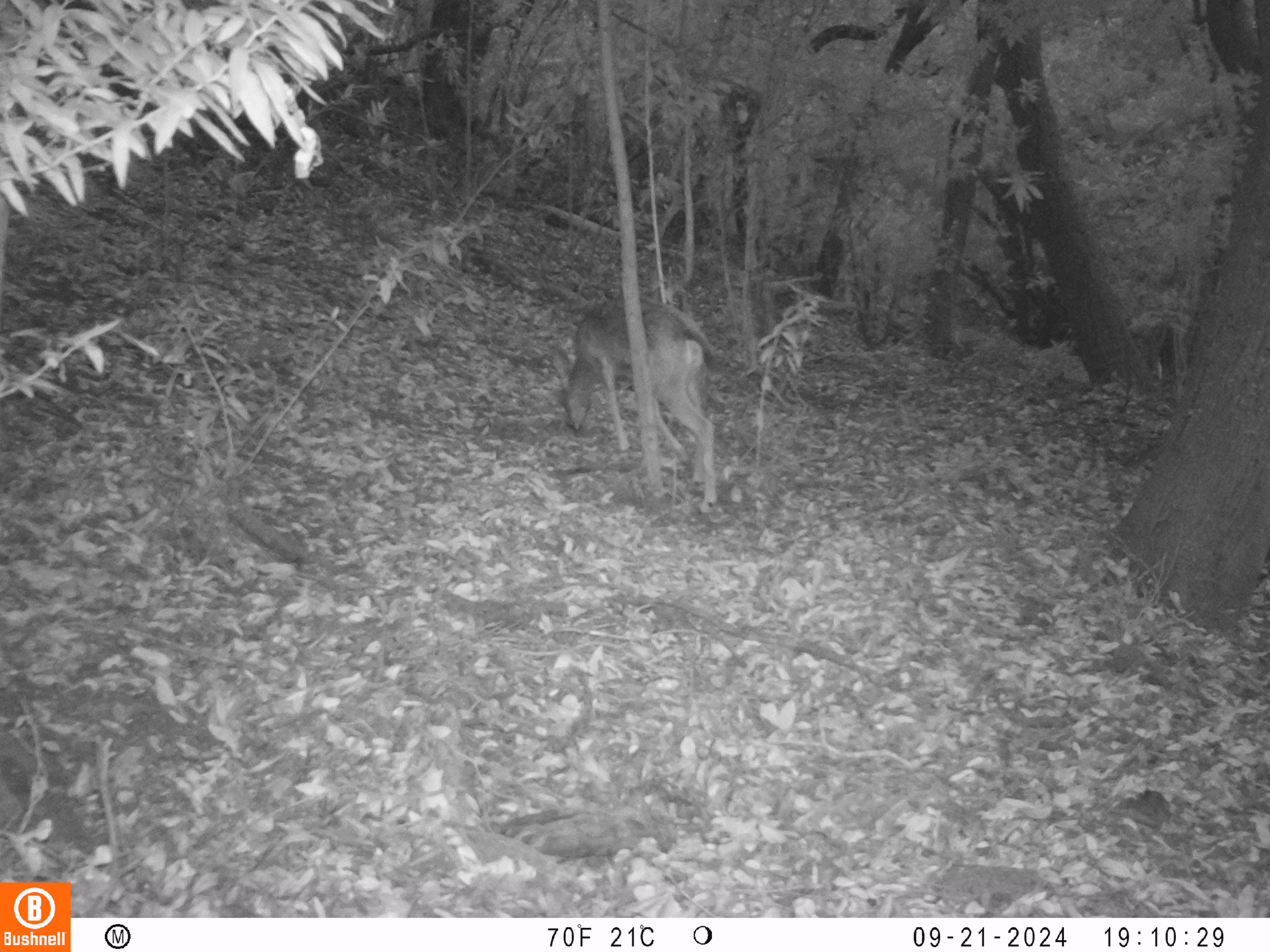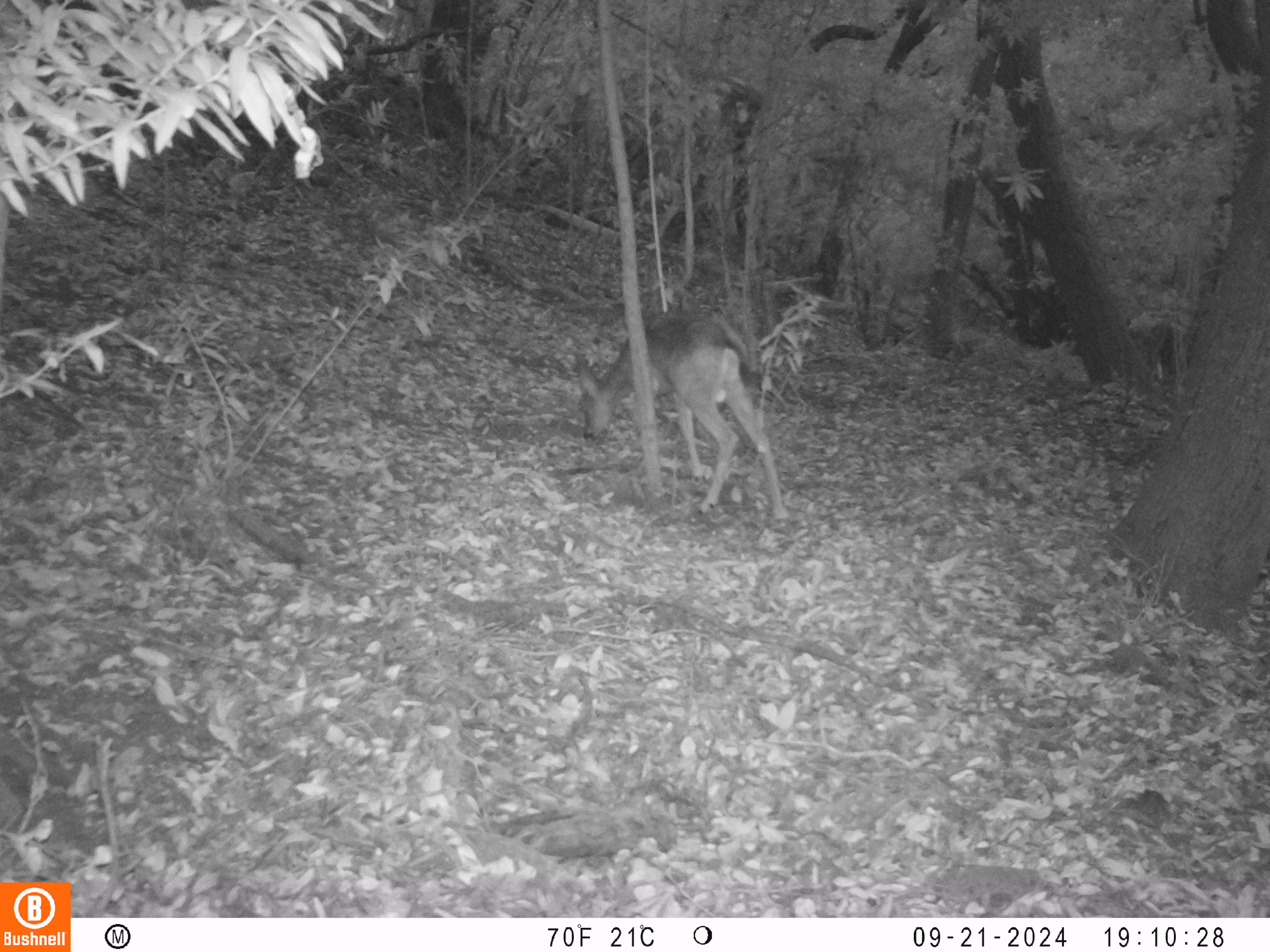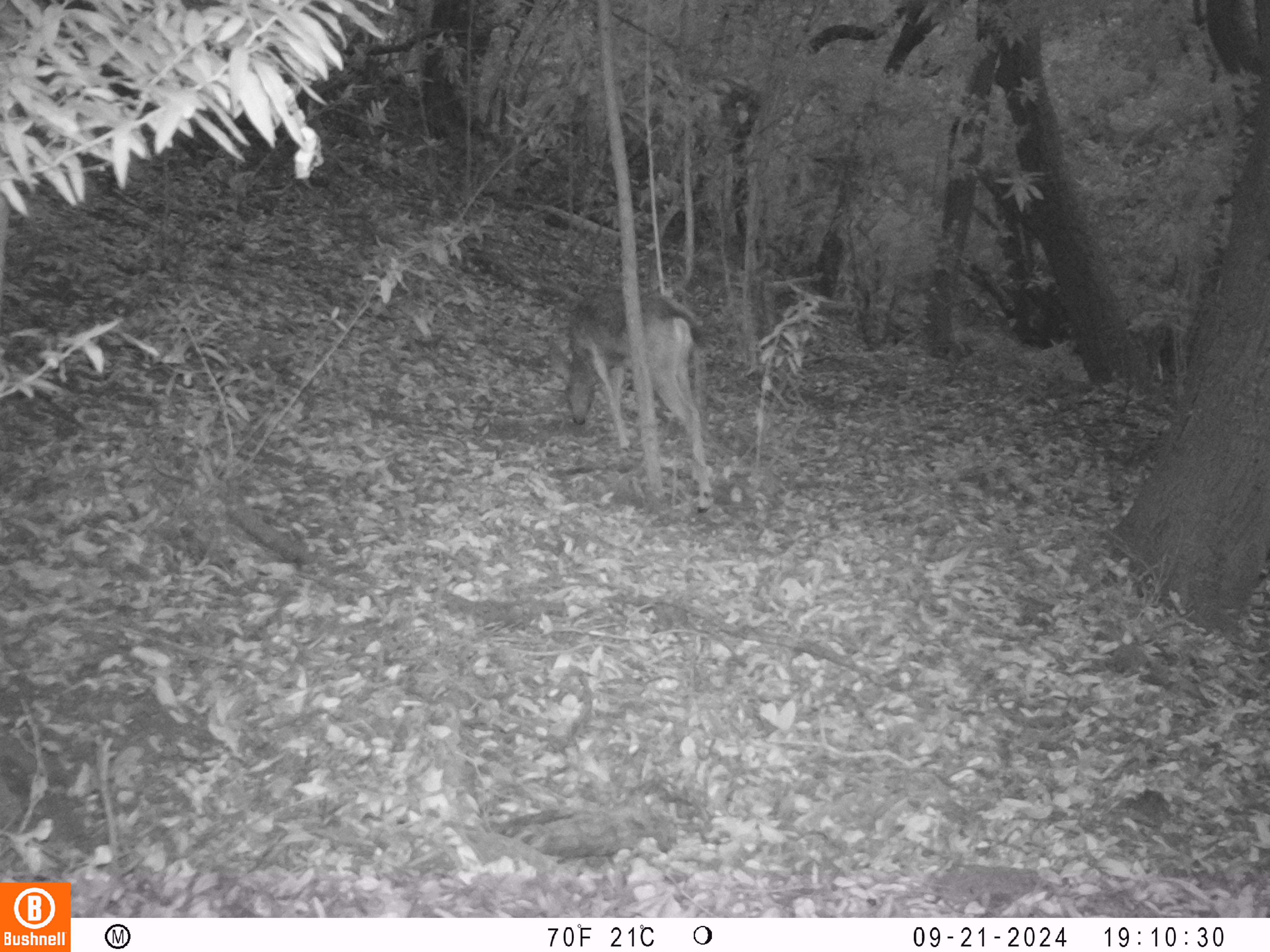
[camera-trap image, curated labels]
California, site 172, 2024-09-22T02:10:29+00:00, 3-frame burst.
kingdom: Animalia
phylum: Chordata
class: Mammalia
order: Artiodactyla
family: Cervidae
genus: Odocoileus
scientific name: Odocoileus hemionus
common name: mule deer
Mule deer (Odocoileus hemionus).